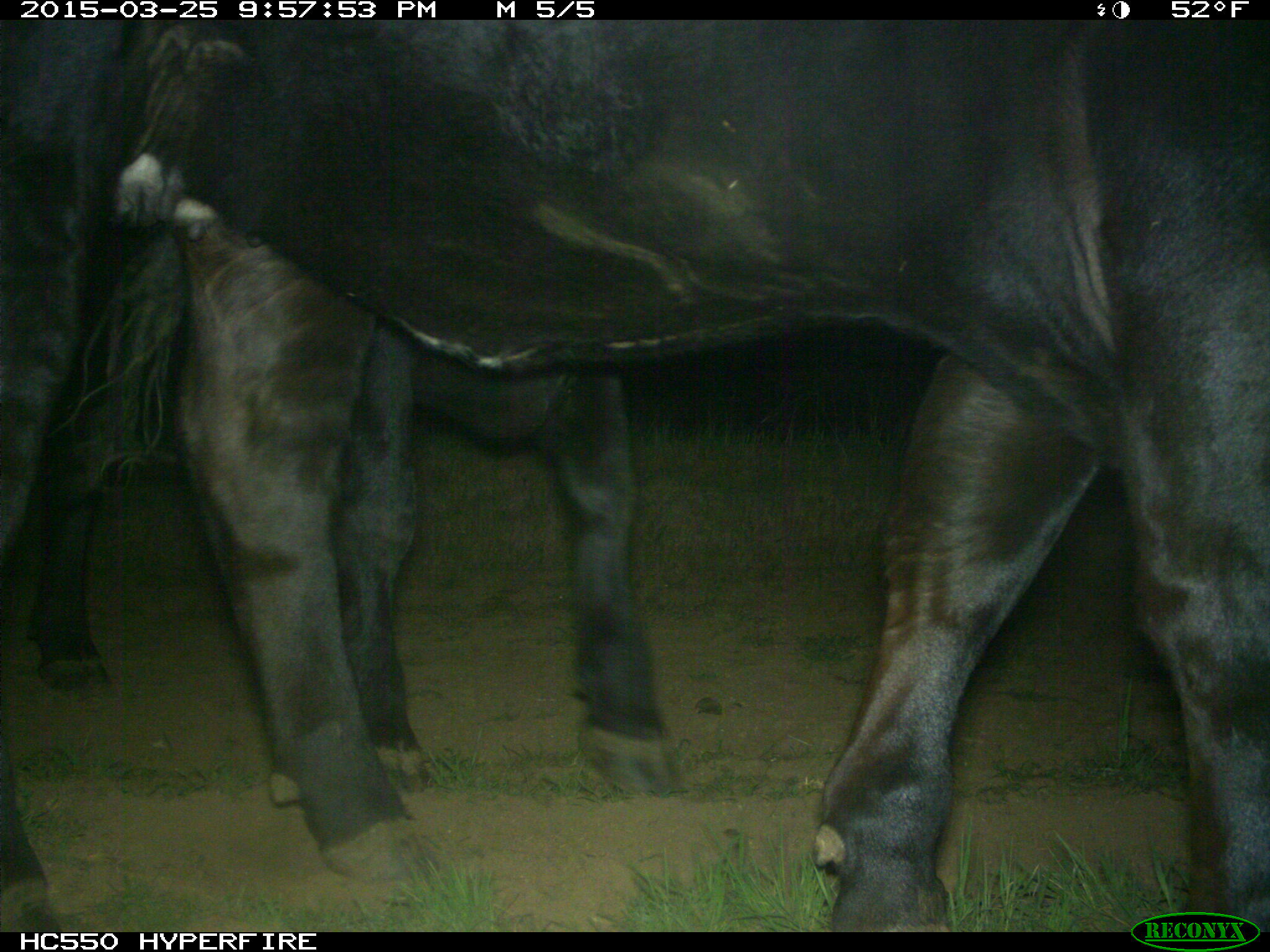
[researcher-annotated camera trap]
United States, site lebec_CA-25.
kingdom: Animalia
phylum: Chordata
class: Mammalia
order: Artiodactyla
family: Bovidae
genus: Bos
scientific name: Bos taurus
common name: domestic cow